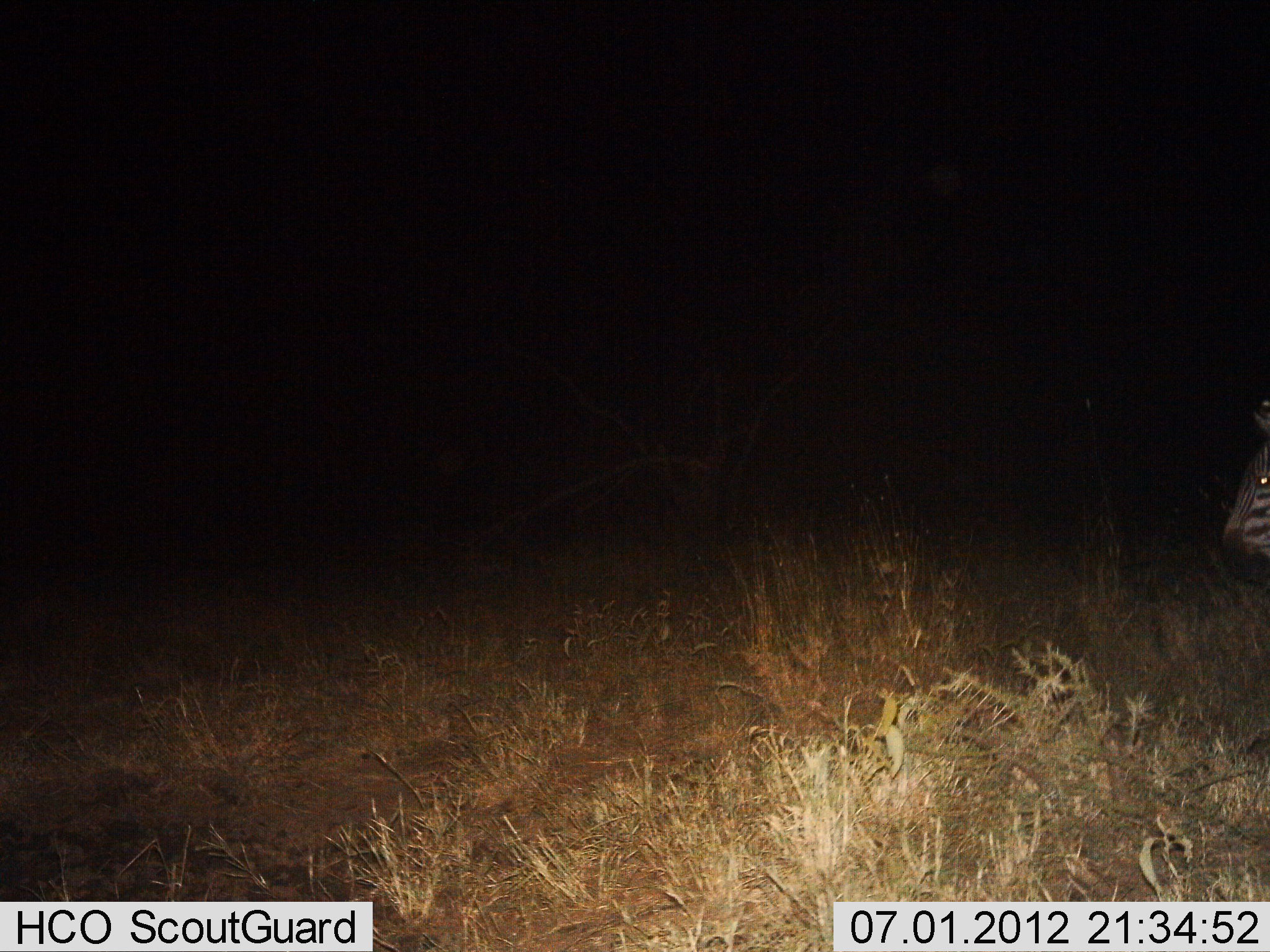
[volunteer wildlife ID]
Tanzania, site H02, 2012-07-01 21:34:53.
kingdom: Animalia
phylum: Chordata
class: Mammalia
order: Perissodactyla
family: Equidae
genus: Equus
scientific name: Equus quagga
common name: plains zebra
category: zebra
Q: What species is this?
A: Zebra (plains zebra) (Equus quagga).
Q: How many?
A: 1.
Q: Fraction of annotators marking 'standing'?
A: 64%.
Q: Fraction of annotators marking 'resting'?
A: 0%.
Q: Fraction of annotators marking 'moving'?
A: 36%.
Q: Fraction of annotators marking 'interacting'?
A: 0%.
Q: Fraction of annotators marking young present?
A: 0%.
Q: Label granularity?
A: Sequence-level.